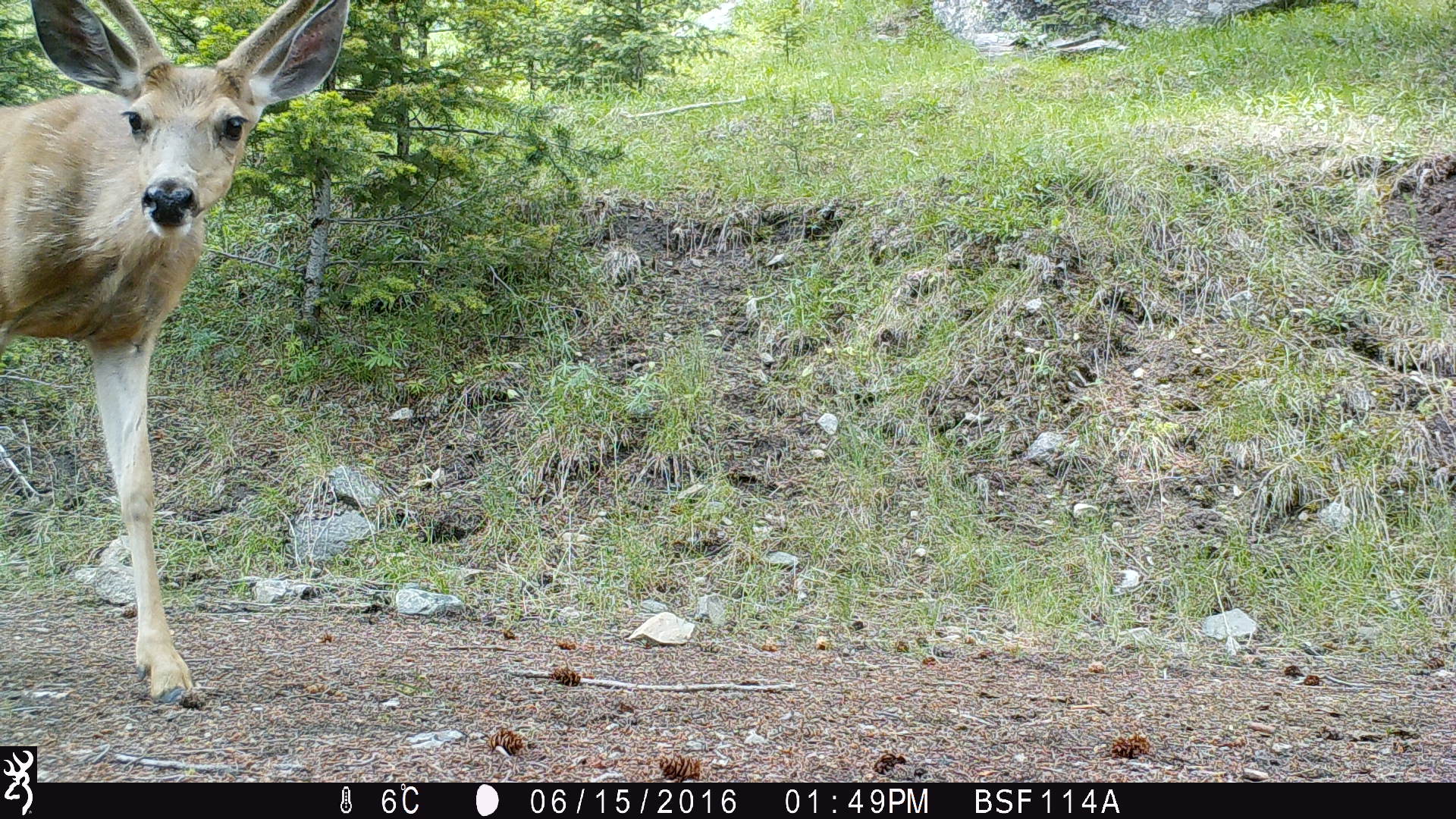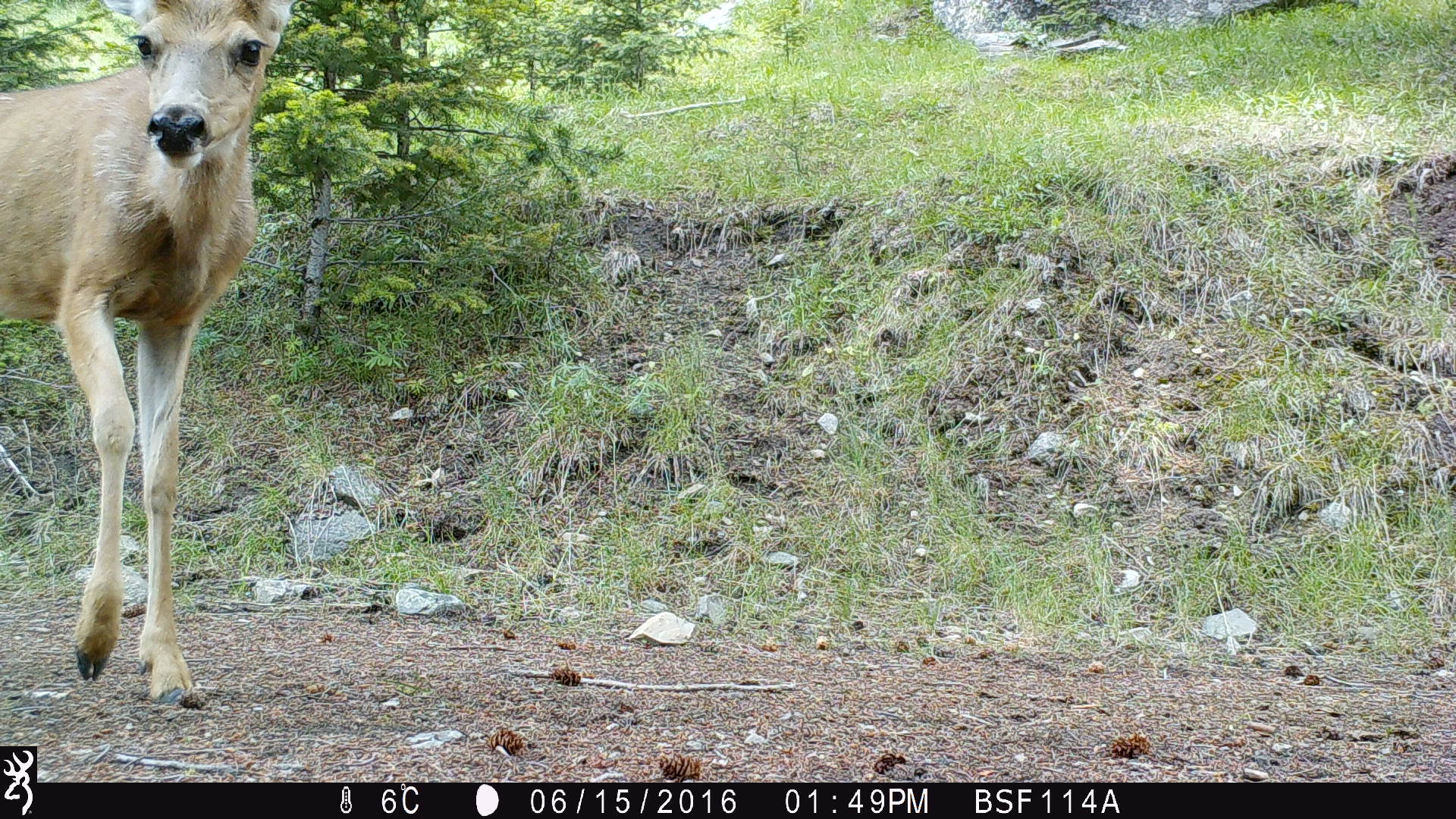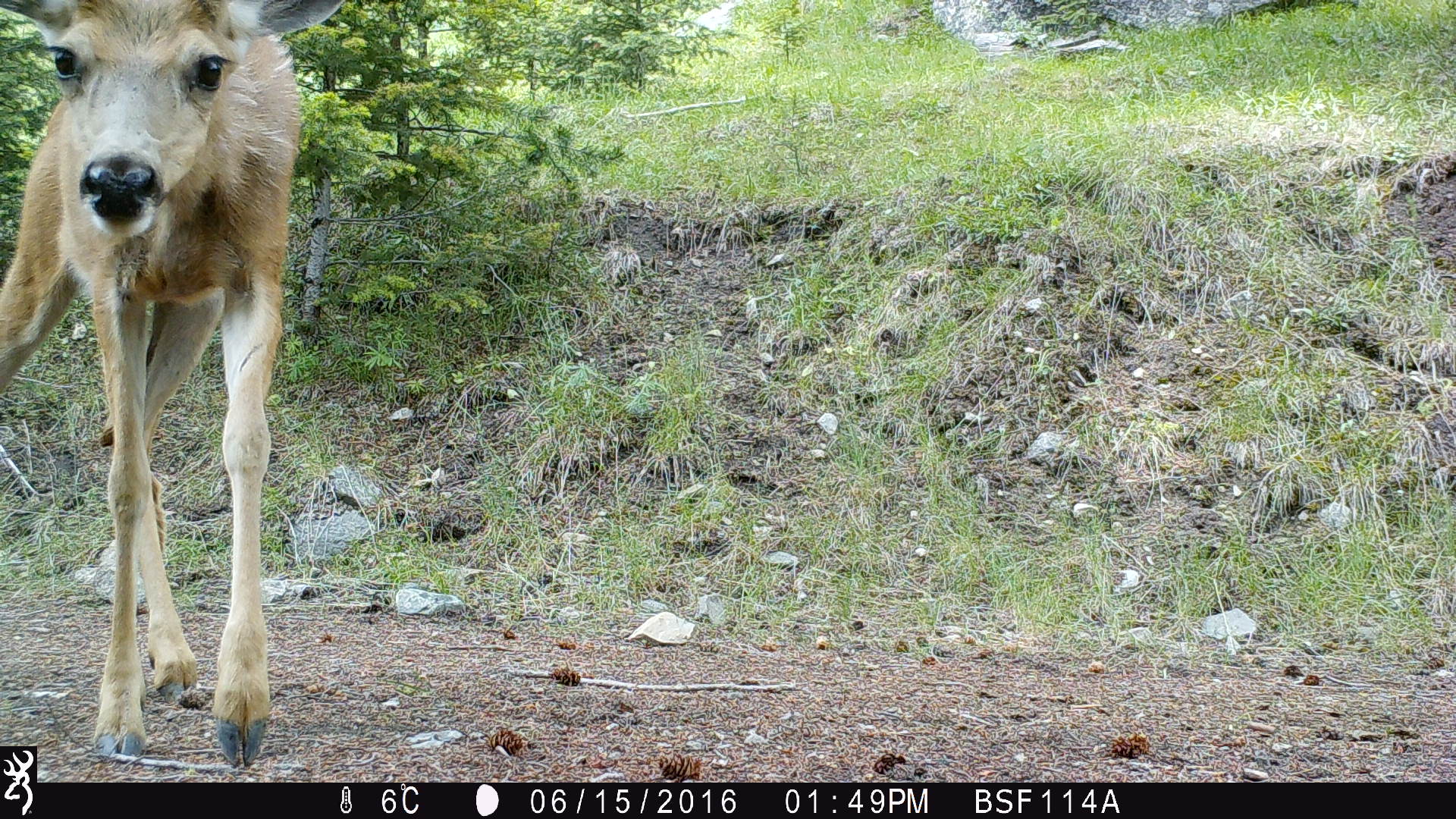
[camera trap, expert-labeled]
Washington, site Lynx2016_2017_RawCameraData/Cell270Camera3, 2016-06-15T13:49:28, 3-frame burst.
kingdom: Animalia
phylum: Chordata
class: Mammalia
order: Artiodactyla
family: Cervidae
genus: Odocoileus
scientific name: Odocoileus hemionus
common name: mule deer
Odocoileus hemionus (mule deer). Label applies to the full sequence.